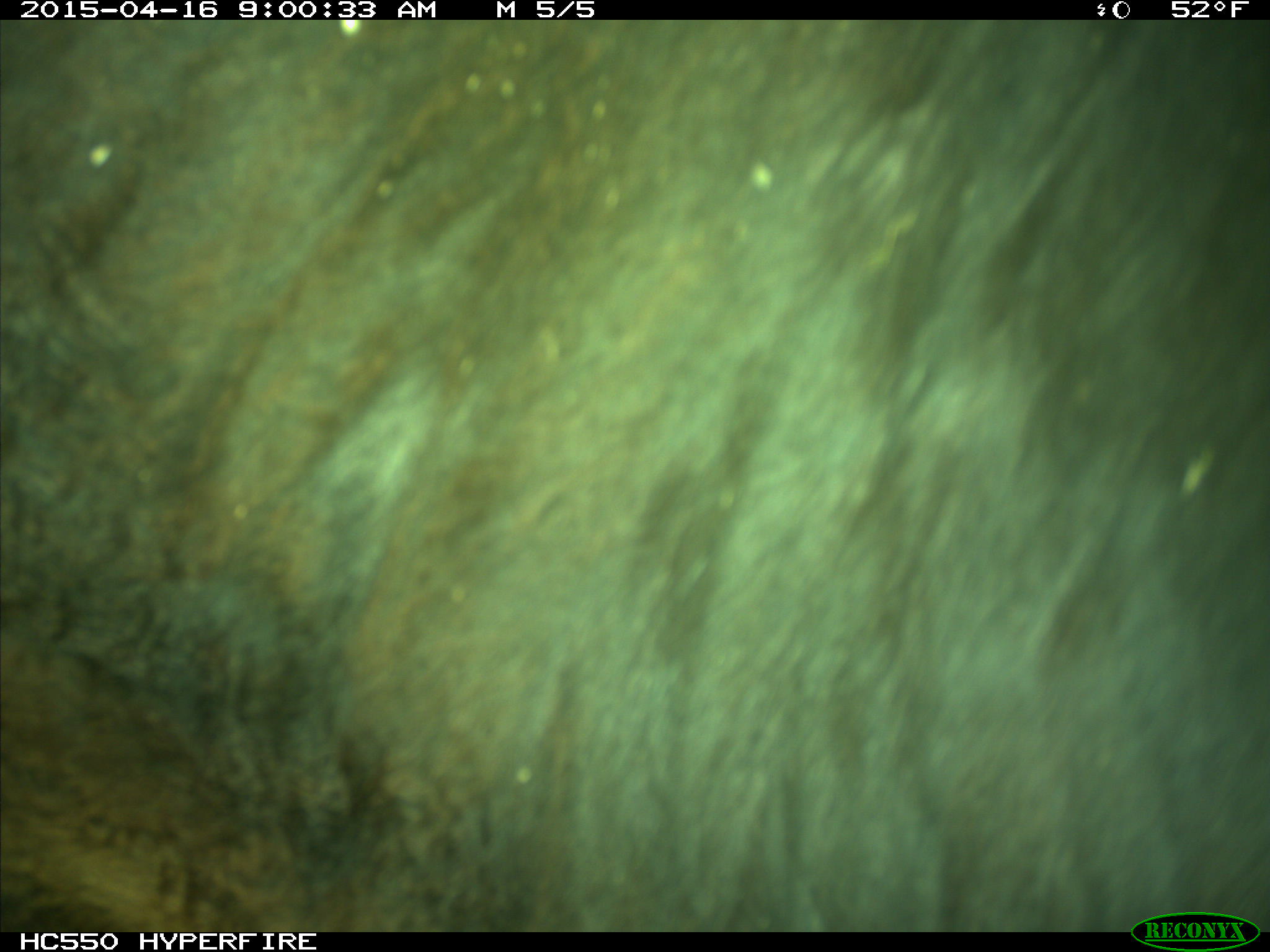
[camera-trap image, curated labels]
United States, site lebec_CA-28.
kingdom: Animalia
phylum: Chordata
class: Mammalia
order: Artiodactyla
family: Bovidae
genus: Bos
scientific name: Bos taurus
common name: domestic cow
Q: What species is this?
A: Bos taurus (domestic cow).